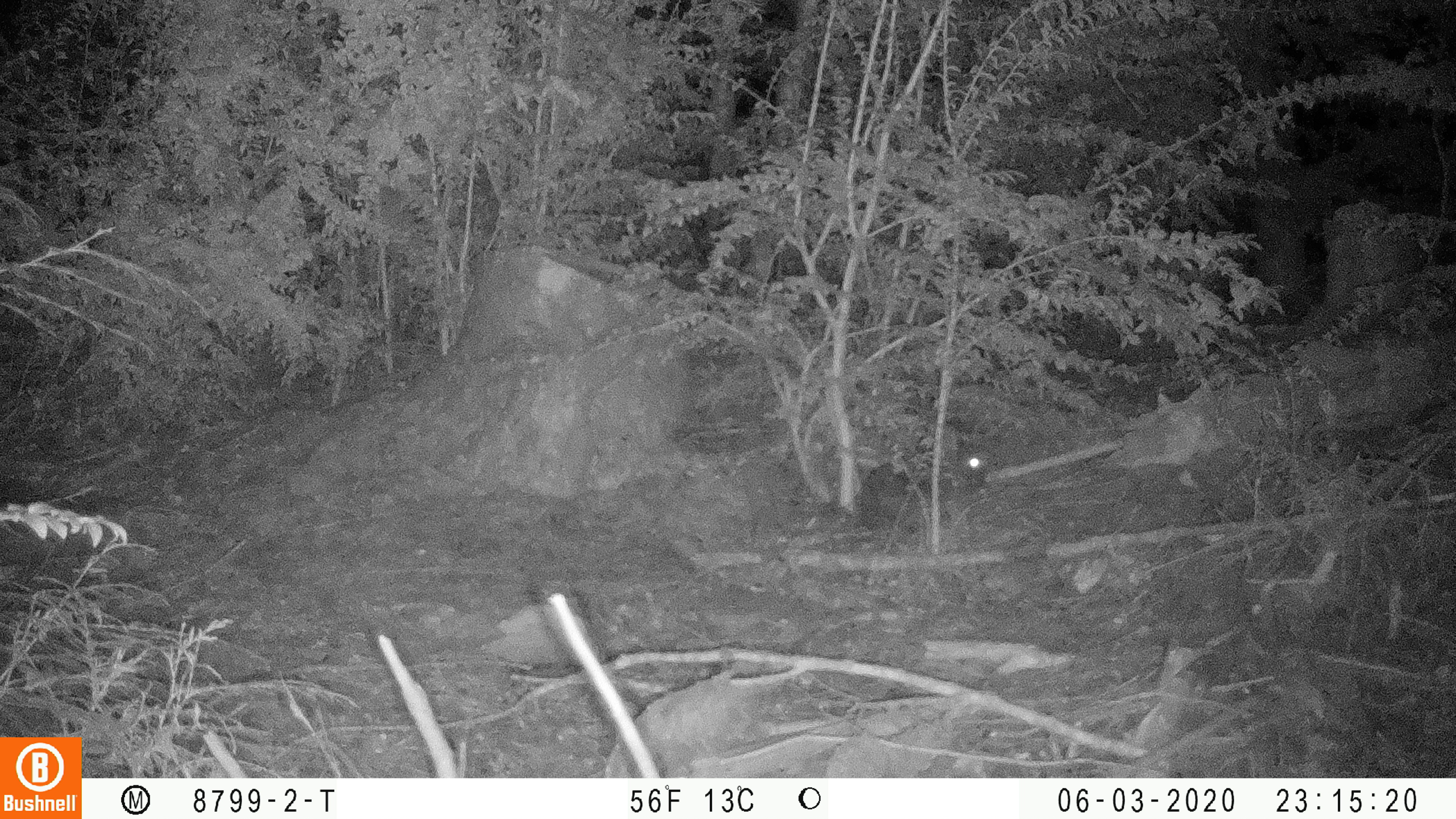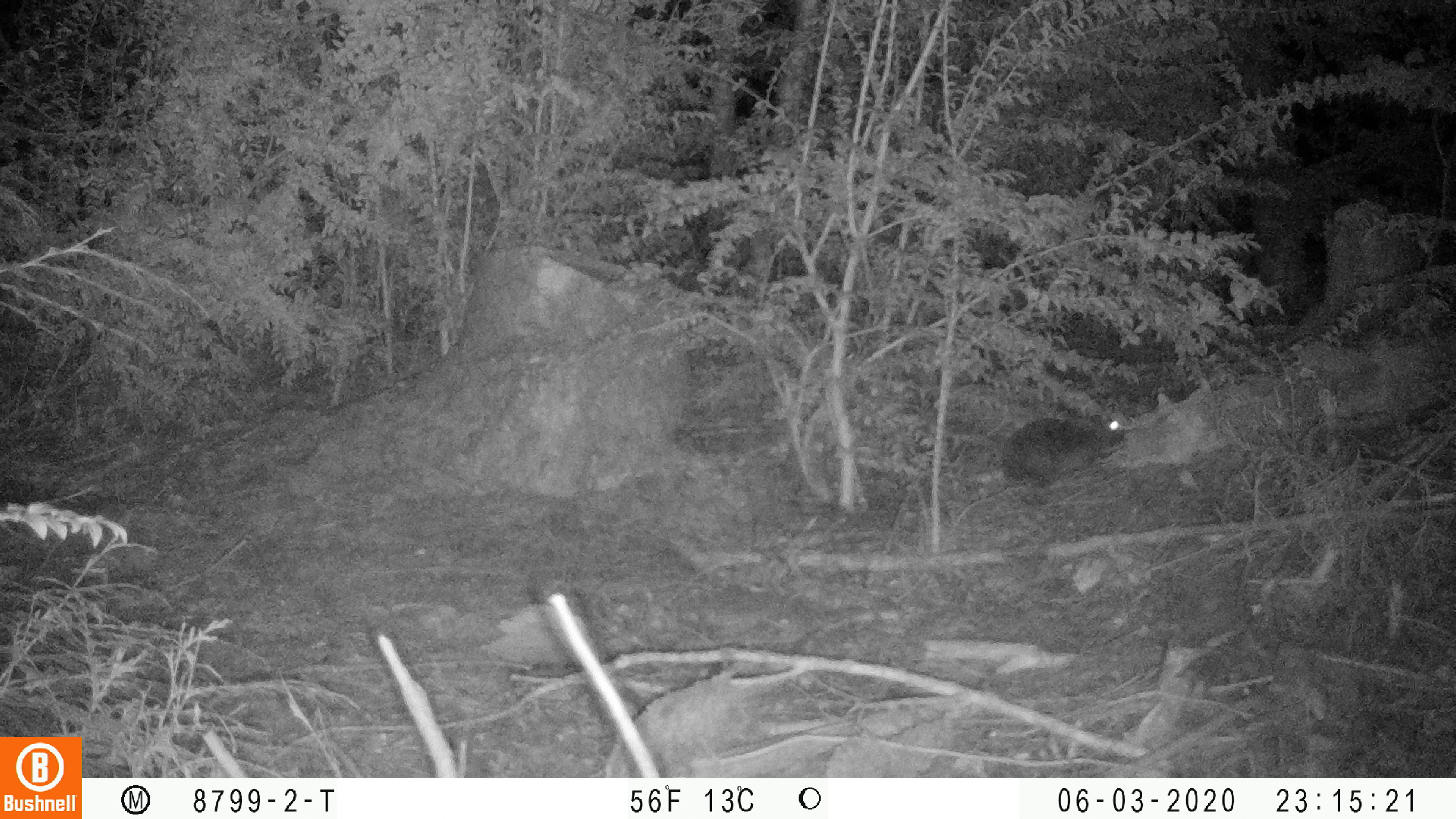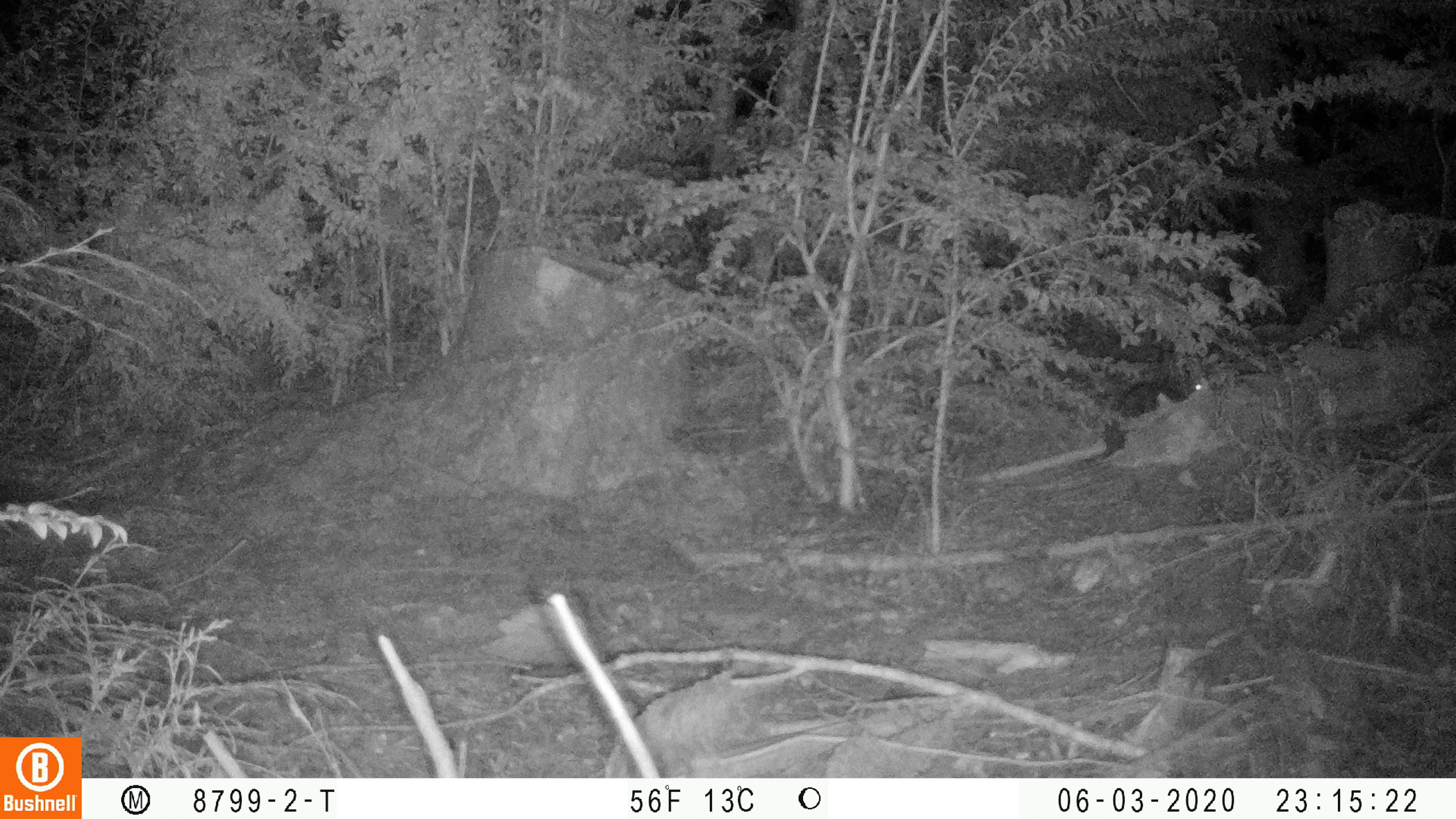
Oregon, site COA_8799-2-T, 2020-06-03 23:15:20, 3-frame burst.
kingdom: Animalia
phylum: Chordata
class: Mammalia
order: Lagomorpha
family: Leporidae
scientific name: Leporidae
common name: hares and rabbits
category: leporidae family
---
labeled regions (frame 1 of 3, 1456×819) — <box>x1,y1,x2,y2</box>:
leporidae family: <box>859,421,987,534</box>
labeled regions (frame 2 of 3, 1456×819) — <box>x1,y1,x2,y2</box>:
leporidae family: <box>998,408,1129,485</box>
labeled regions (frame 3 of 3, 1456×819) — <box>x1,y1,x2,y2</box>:
leporidae family: <box>1111,362,1209,418</box>